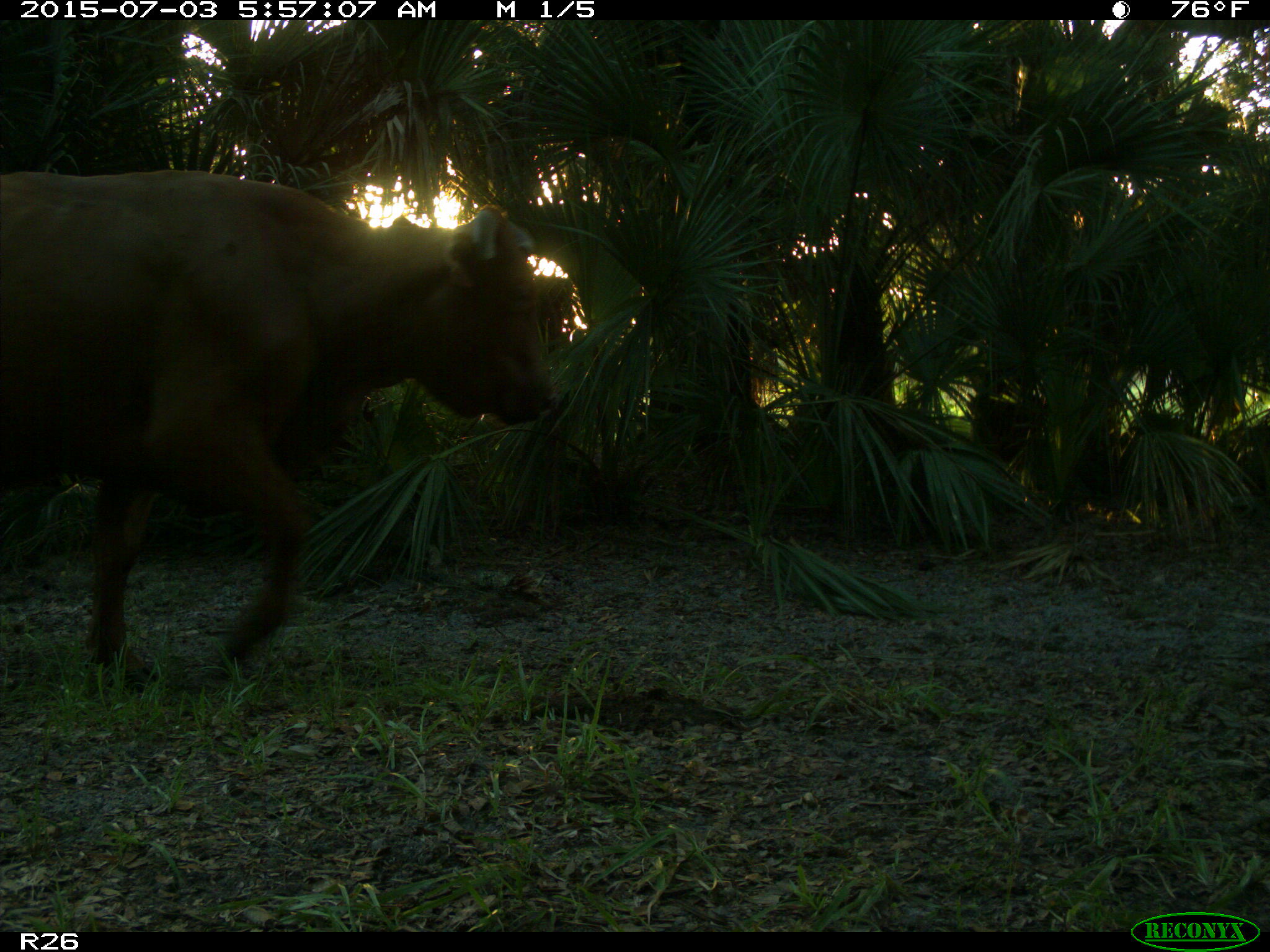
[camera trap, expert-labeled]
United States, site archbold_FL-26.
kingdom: Animalia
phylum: Chordata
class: Mammalia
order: Artiodactyla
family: Bovidae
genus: Bos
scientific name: Bos taurus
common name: domestic cow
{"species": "Bos taurus (domestic cow)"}